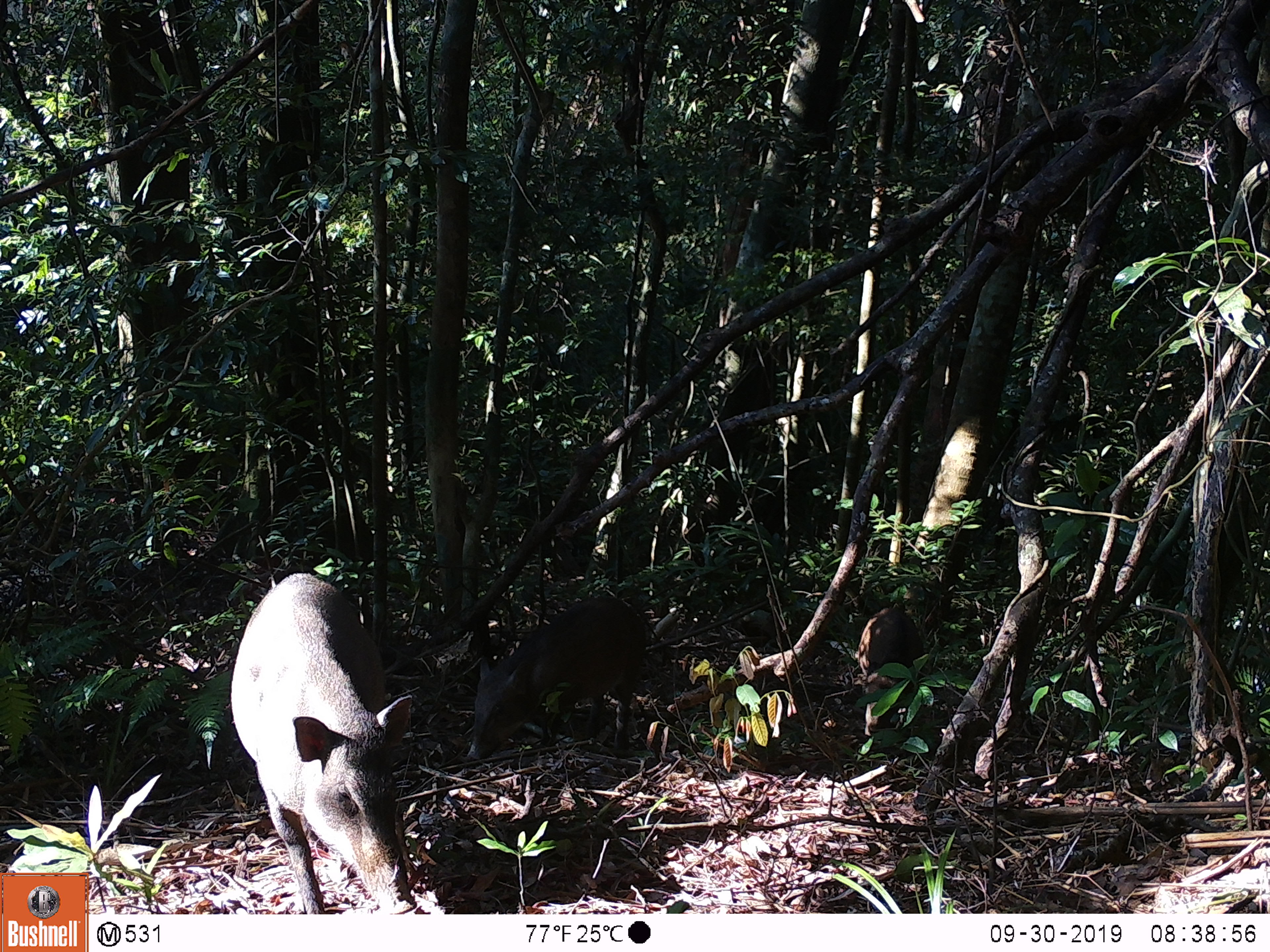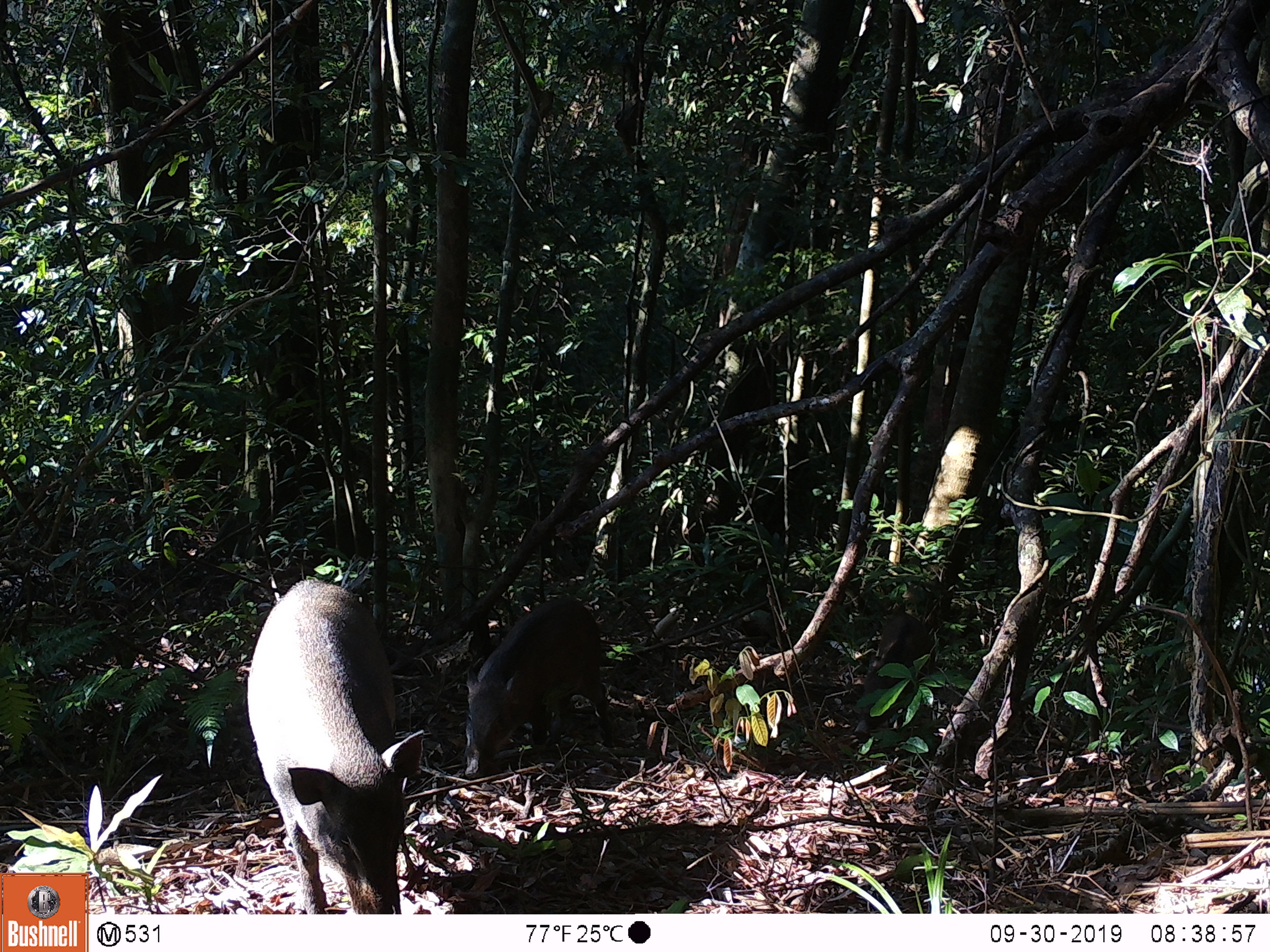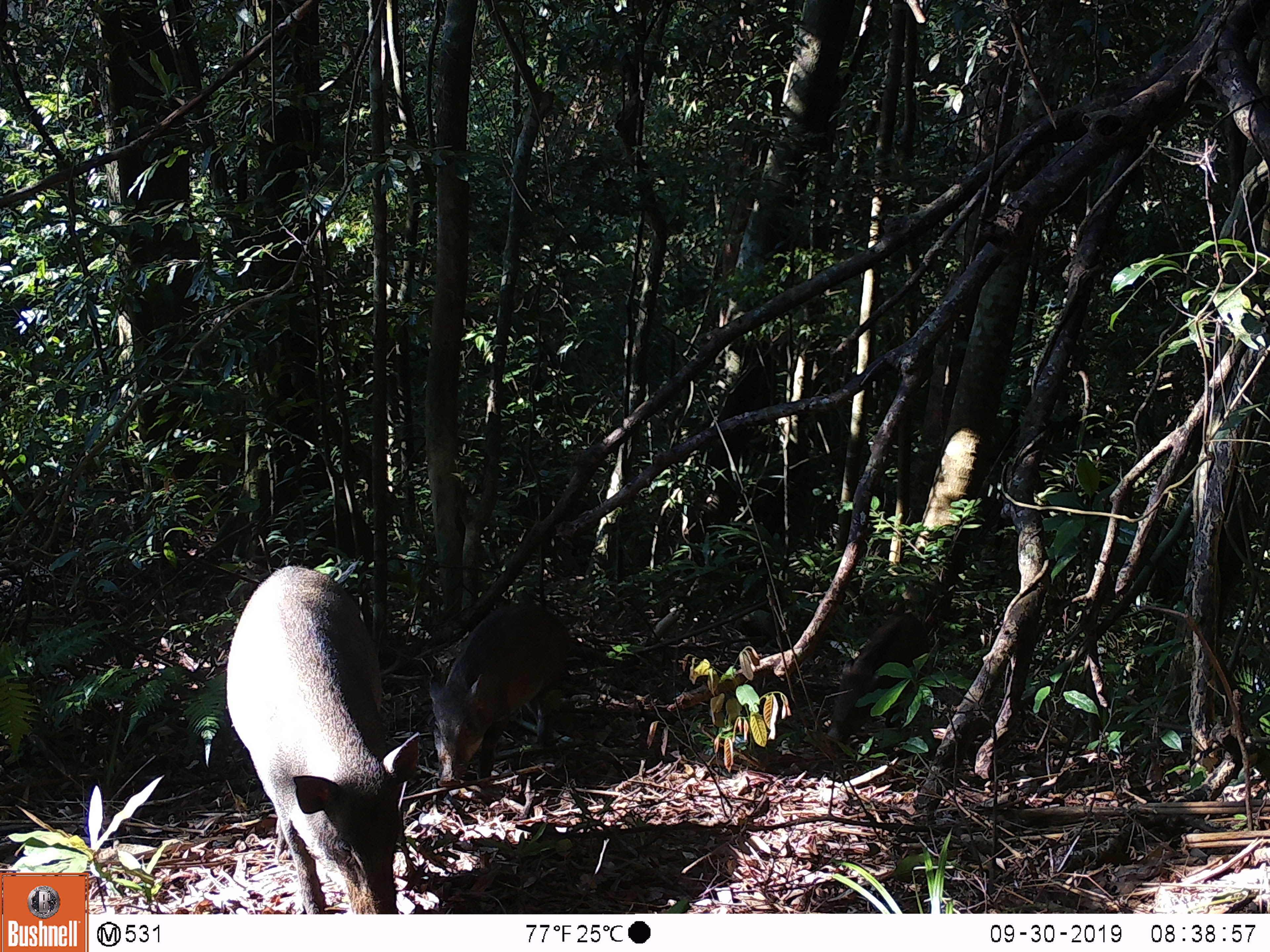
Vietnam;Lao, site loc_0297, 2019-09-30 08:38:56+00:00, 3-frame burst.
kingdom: Animalia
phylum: Chordata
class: Mammalia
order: Artiodactyla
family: Suidae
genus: Sus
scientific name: Sus scrofa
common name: eurasian wild pig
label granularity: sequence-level